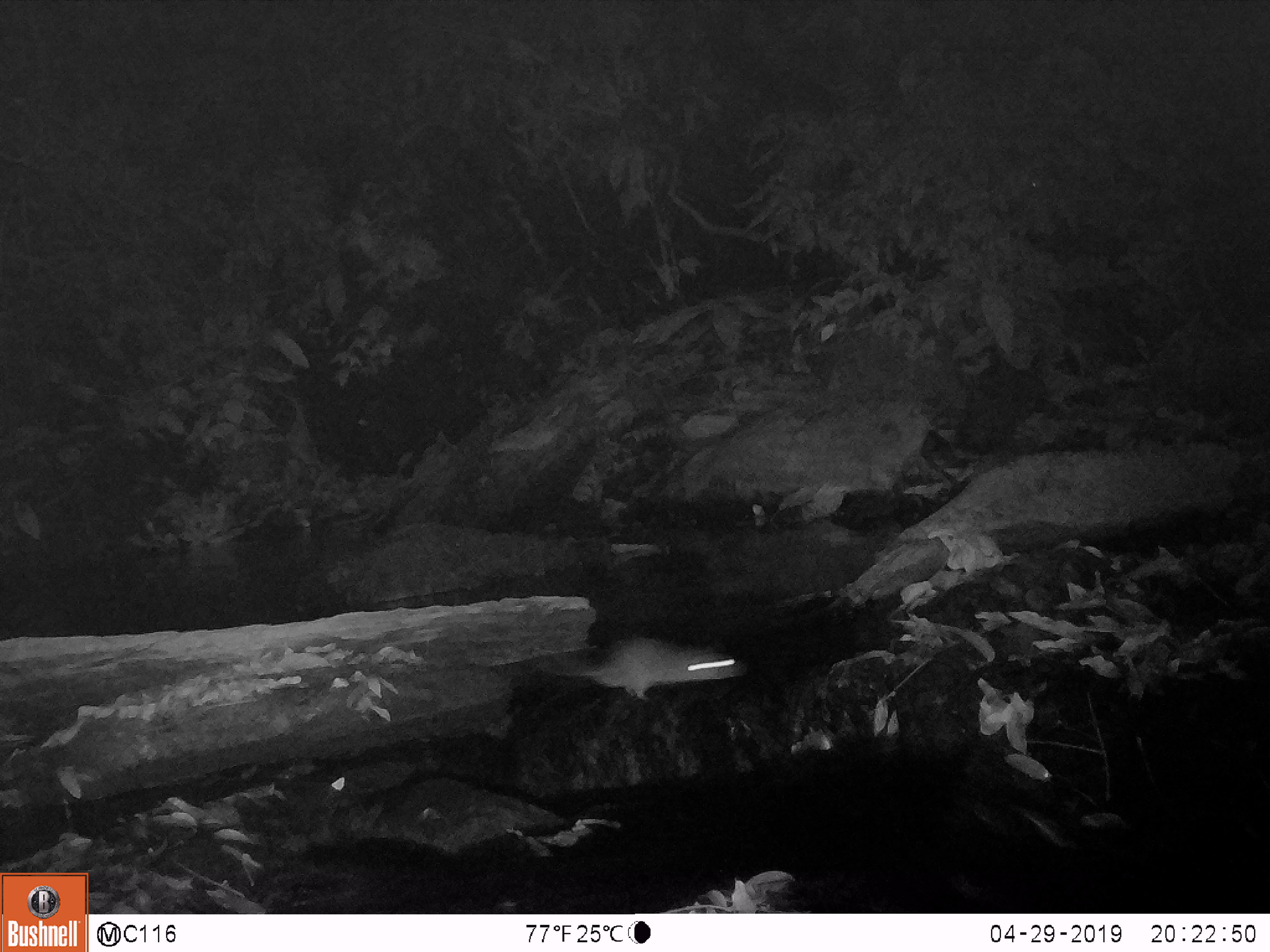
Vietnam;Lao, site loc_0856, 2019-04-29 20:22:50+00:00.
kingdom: Animalia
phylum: Chordata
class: Mammalia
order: Rodentia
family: Muridae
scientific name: Muridae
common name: old-world mice and rats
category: unidentified murid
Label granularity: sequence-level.